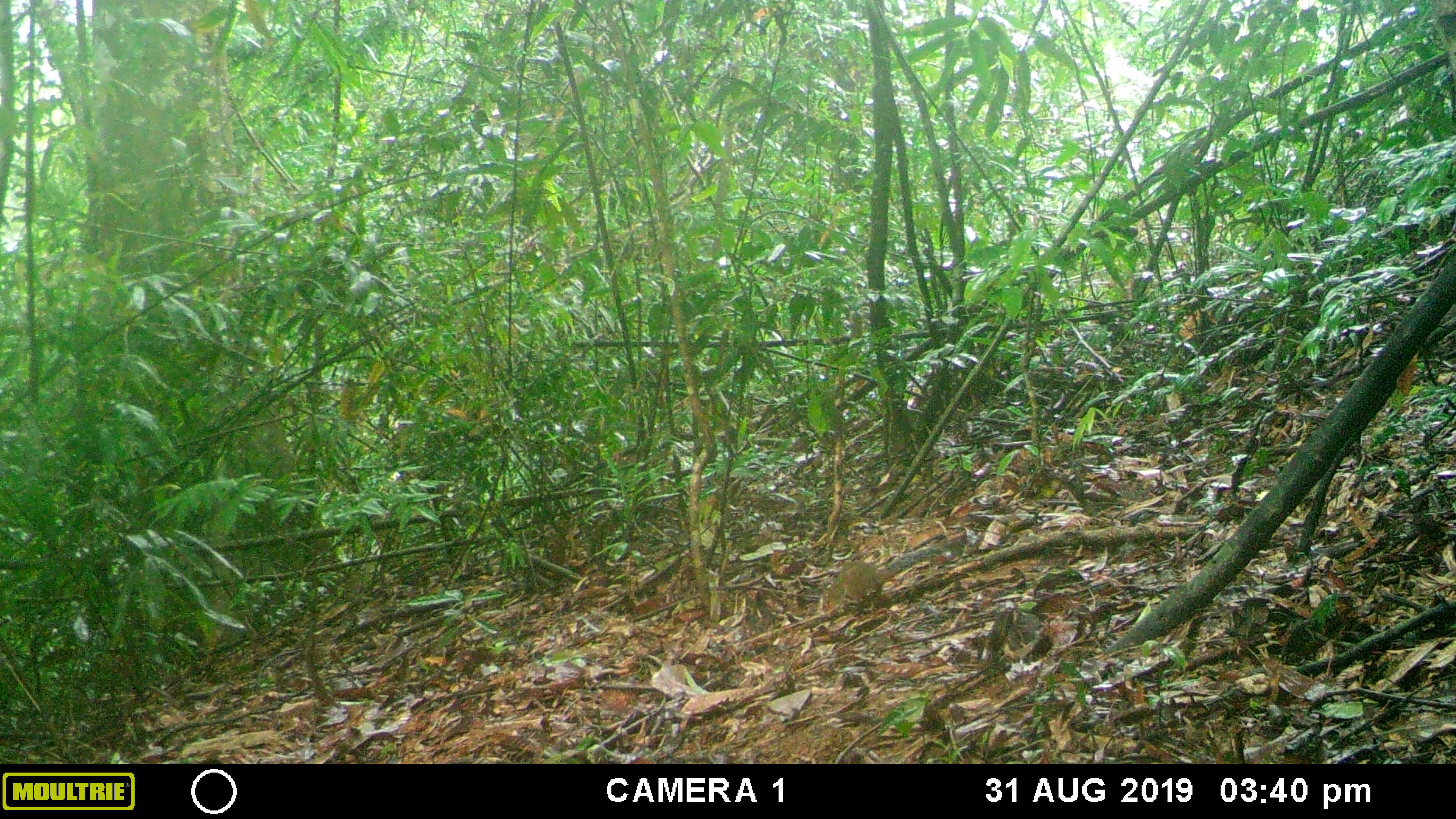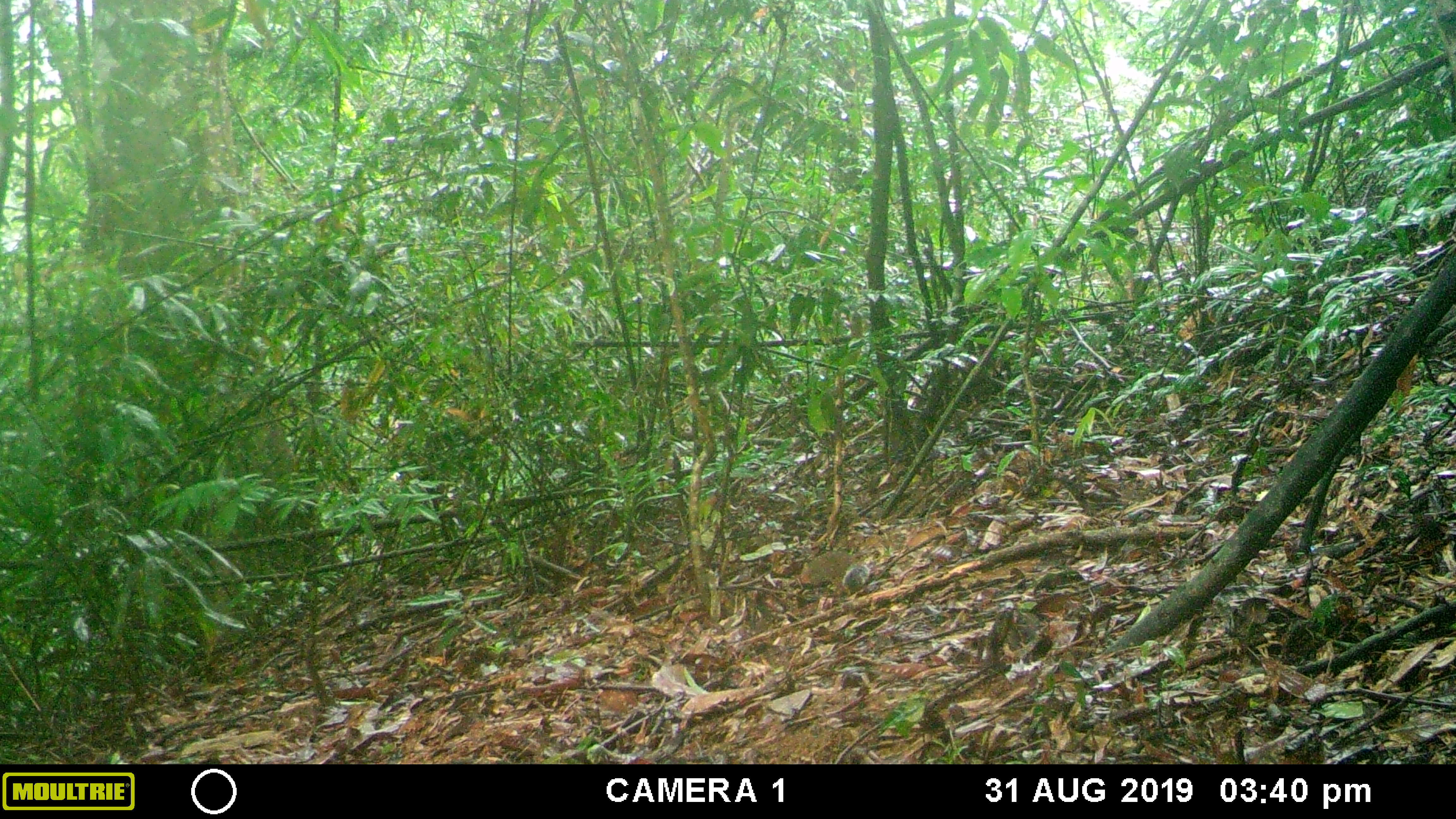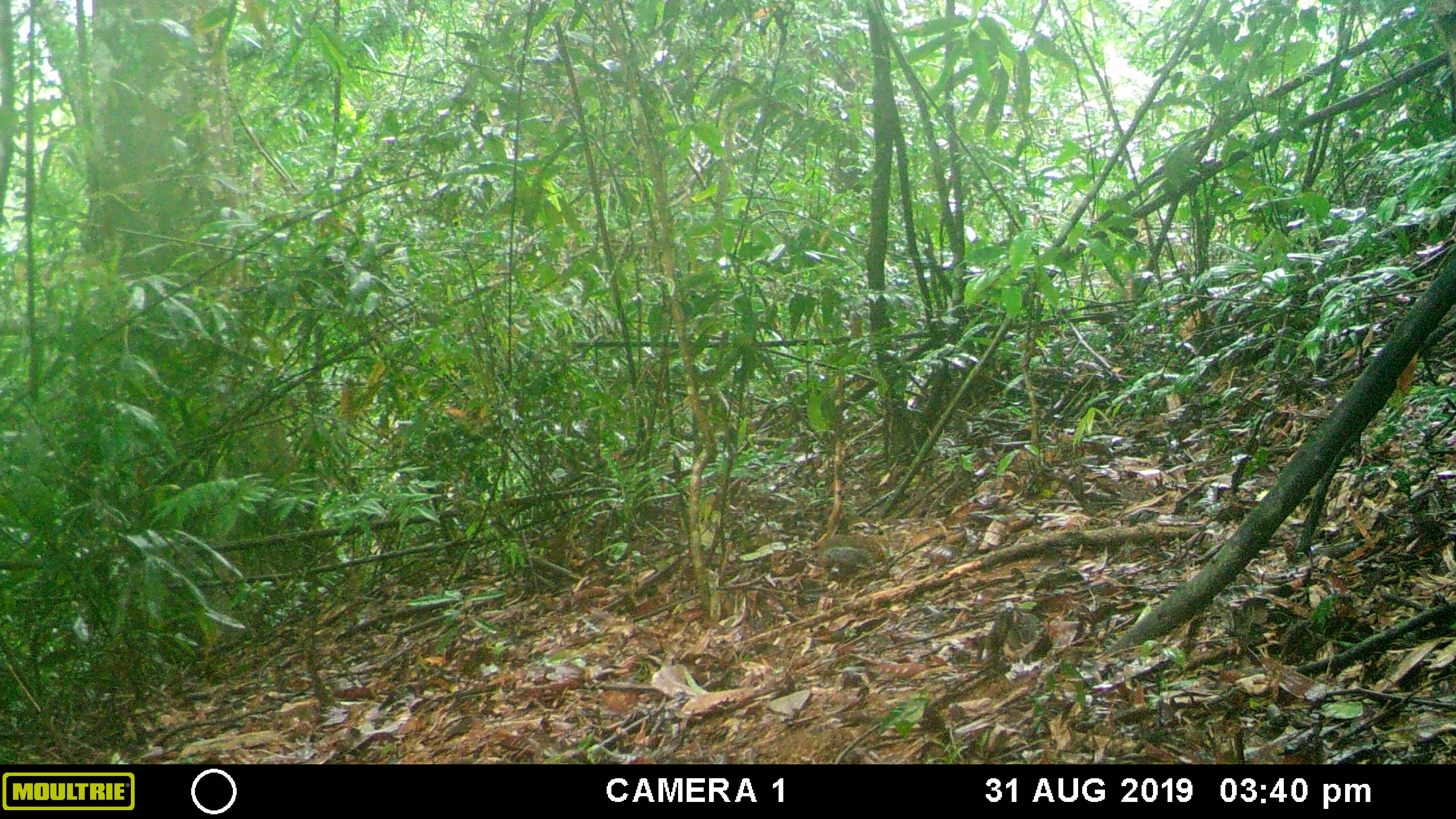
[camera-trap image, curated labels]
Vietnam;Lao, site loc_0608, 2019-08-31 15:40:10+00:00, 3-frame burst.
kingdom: Animalia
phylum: Chordata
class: Mammalia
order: Rodentia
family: Sciuridae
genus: Dremomys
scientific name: Dremomys rufigenis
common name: red-cheeked squirrel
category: red cheeked squirrel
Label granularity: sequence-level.